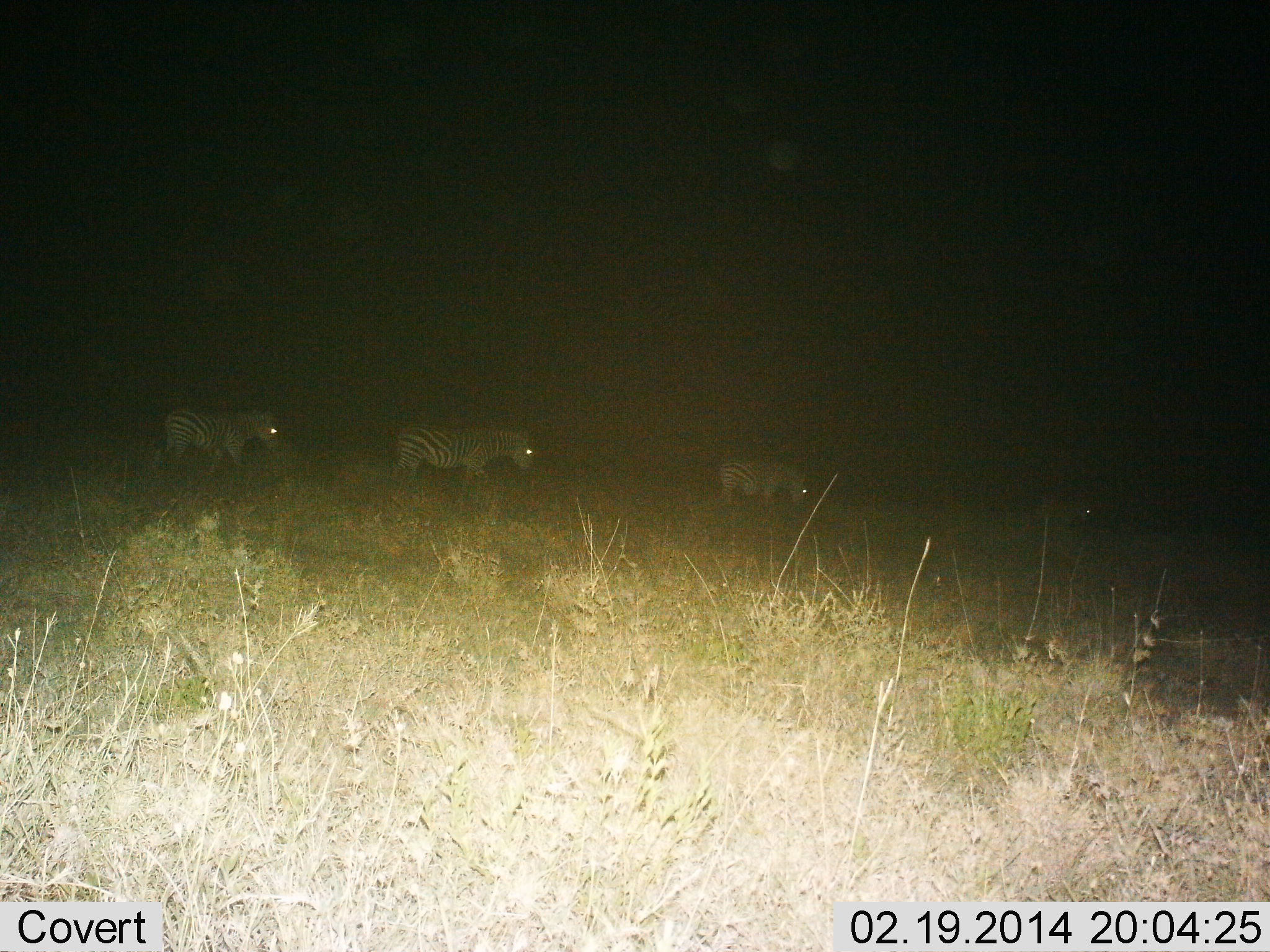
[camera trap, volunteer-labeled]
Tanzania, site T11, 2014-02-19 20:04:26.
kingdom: Animalia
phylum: Chordata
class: Mammalia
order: Perissodactyla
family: Equidae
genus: Equus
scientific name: Equus quagga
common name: plains zebra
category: zebra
Zebra (plains zebra) (Equus quagga), count 4. Behavior (volunteer vote fractions): standing 10%, resting 0%, moving 90%, interacting 0%. Young present (vote fraction): 0%. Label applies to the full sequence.